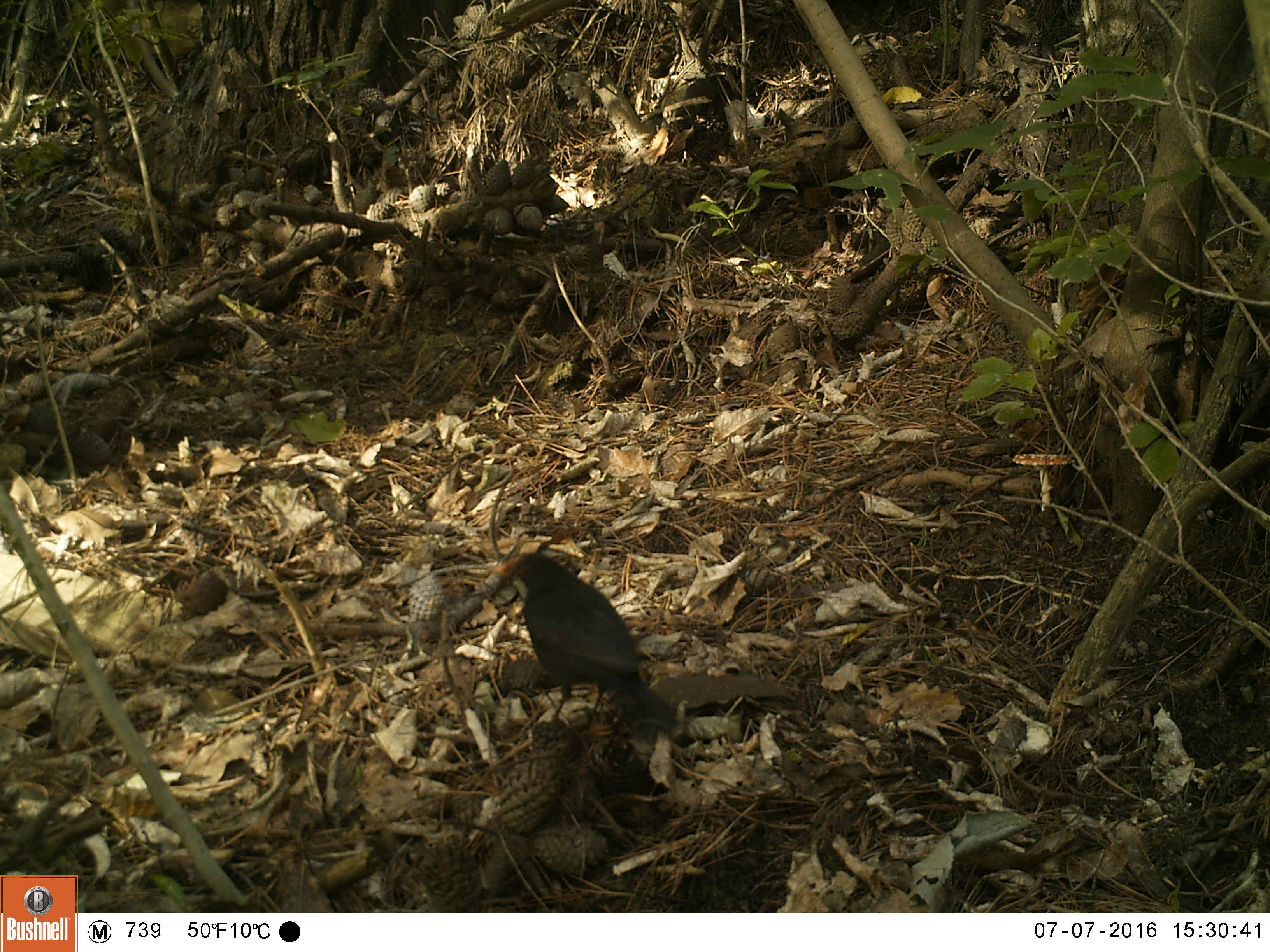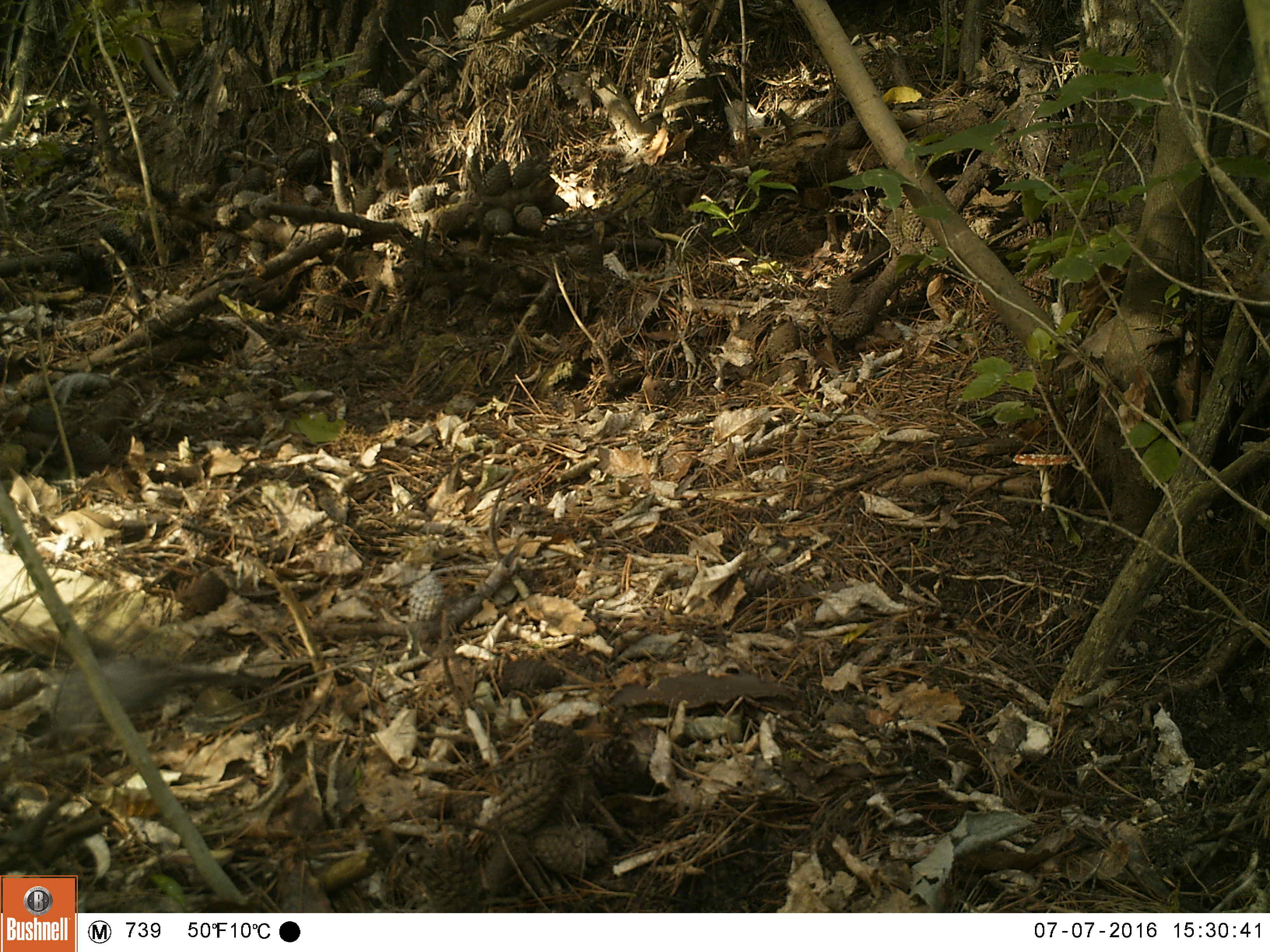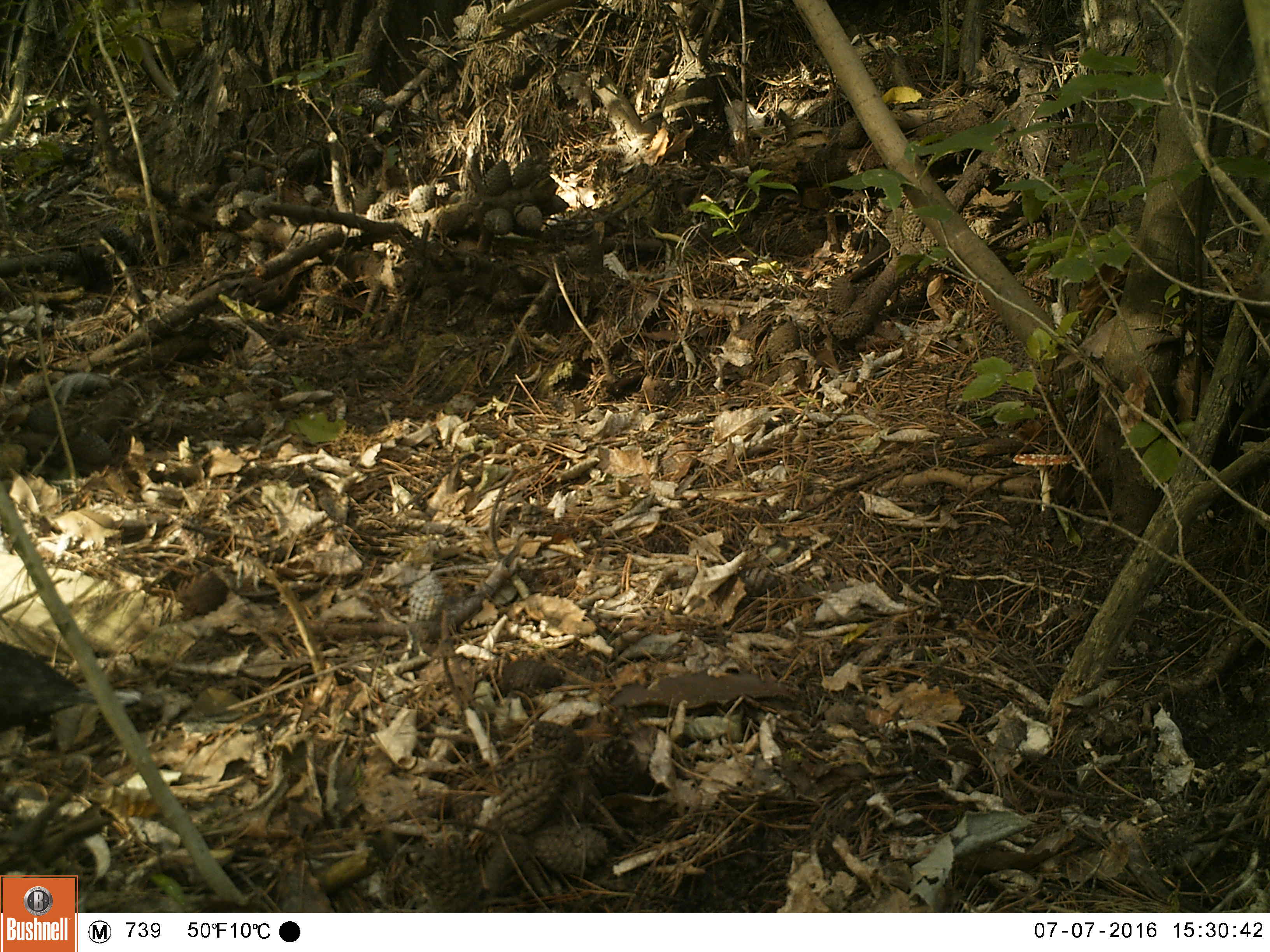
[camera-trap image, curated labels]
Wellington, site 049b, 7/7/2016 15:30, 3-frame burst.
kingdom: Animalia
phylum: Chordata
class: Aves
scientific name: Aves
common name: bird